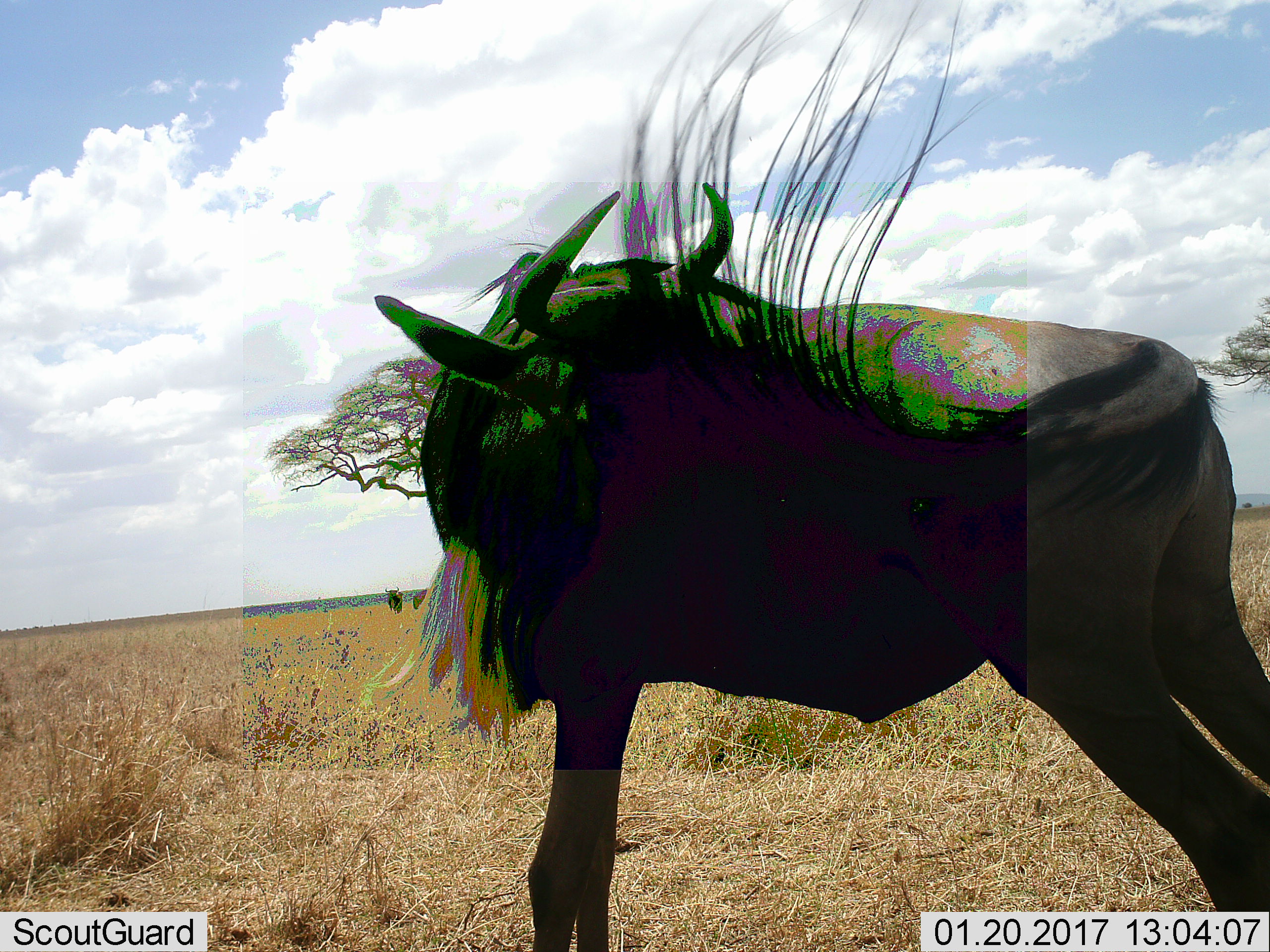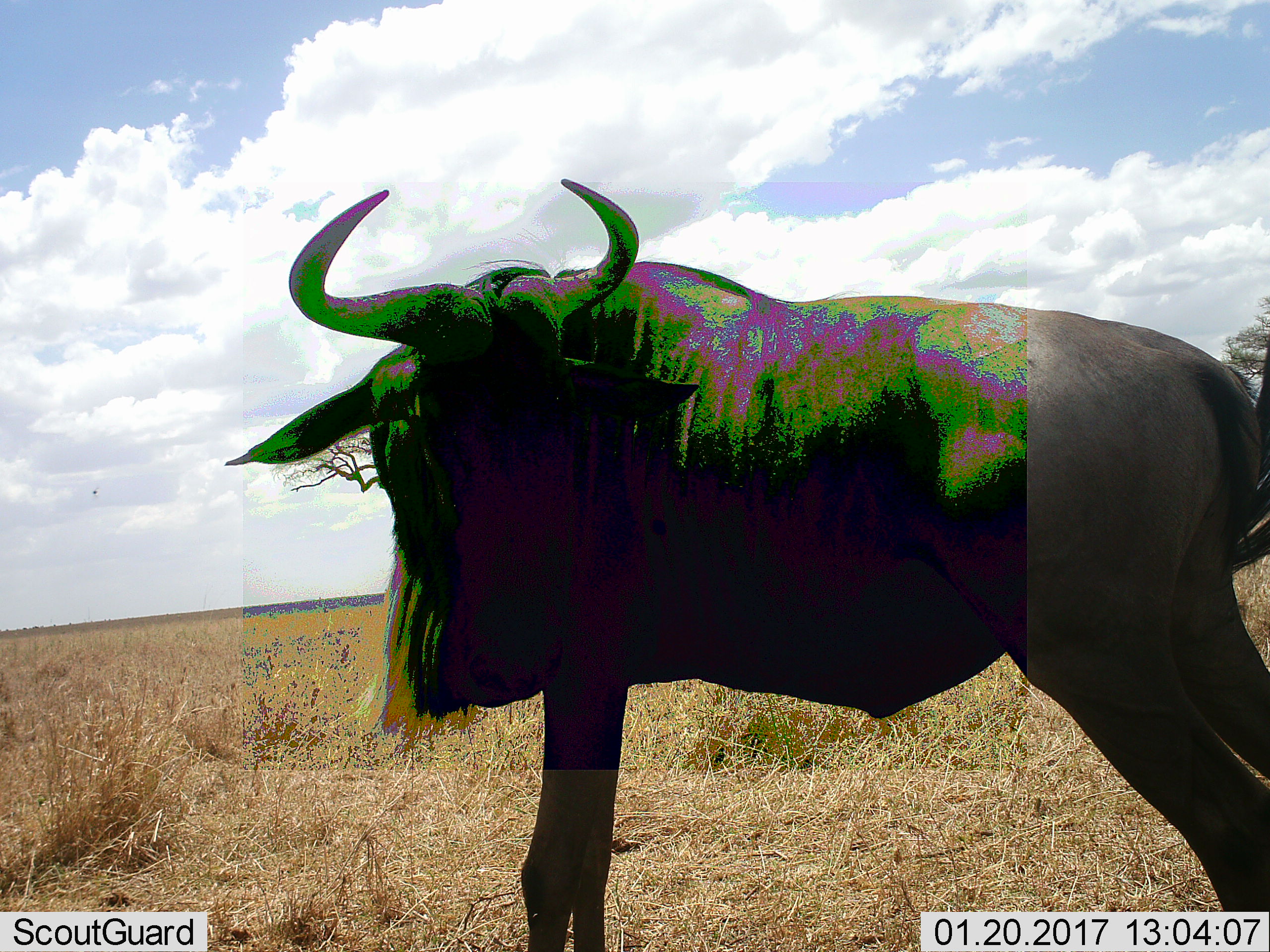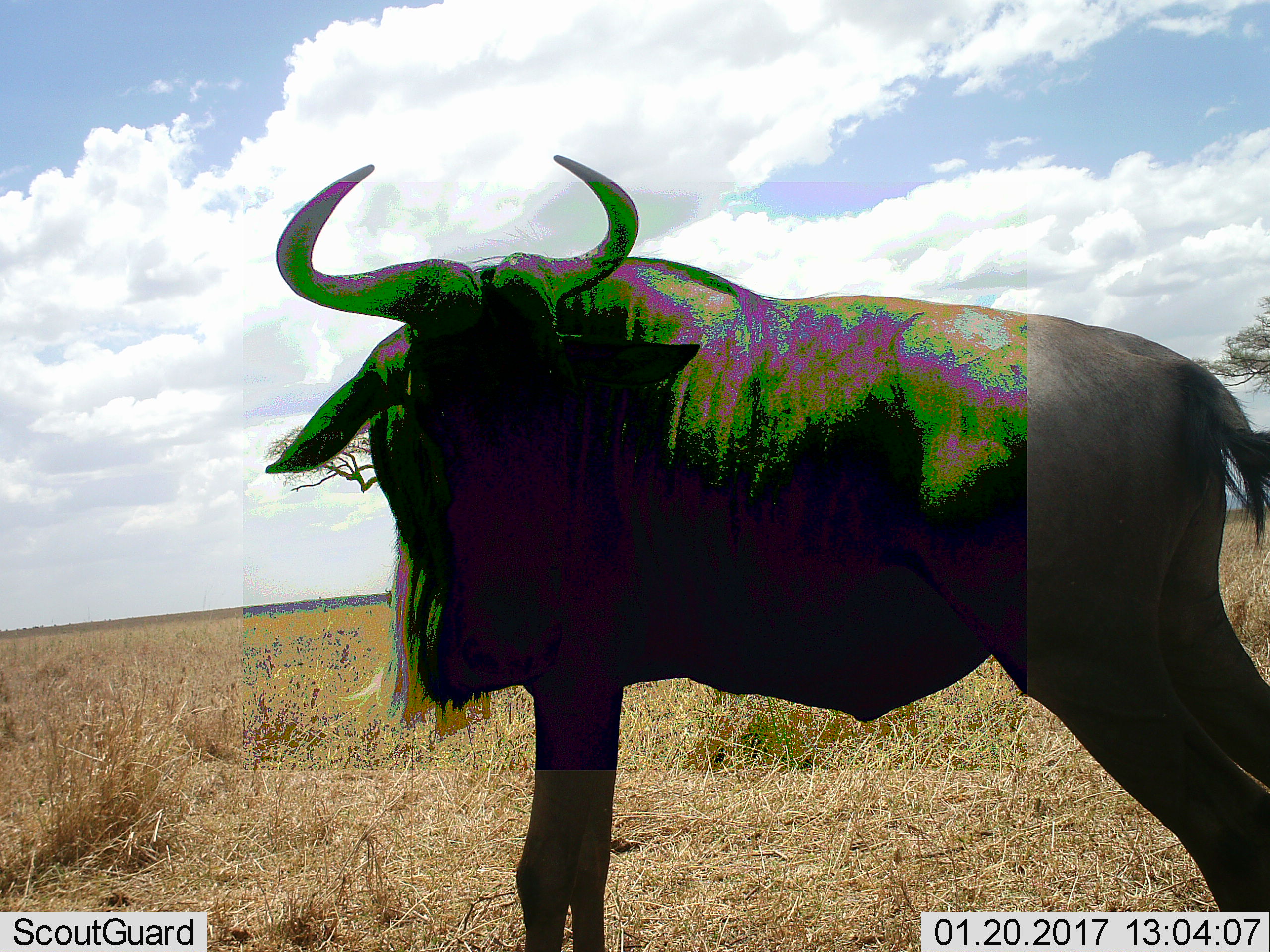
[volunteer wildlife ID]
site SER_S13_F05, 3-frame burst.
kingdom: Animalia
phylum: Chordata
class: Mammalia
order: Artiodactyla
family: Bovidae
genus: Connochaetes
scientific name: Connochaetes taurinus taurinus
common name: blue wildebeest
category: wildebeestblue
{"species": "wildebeestblue (blue wildebeest) (Connochaetes taurinus taurinus)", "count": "2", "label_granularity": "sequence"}